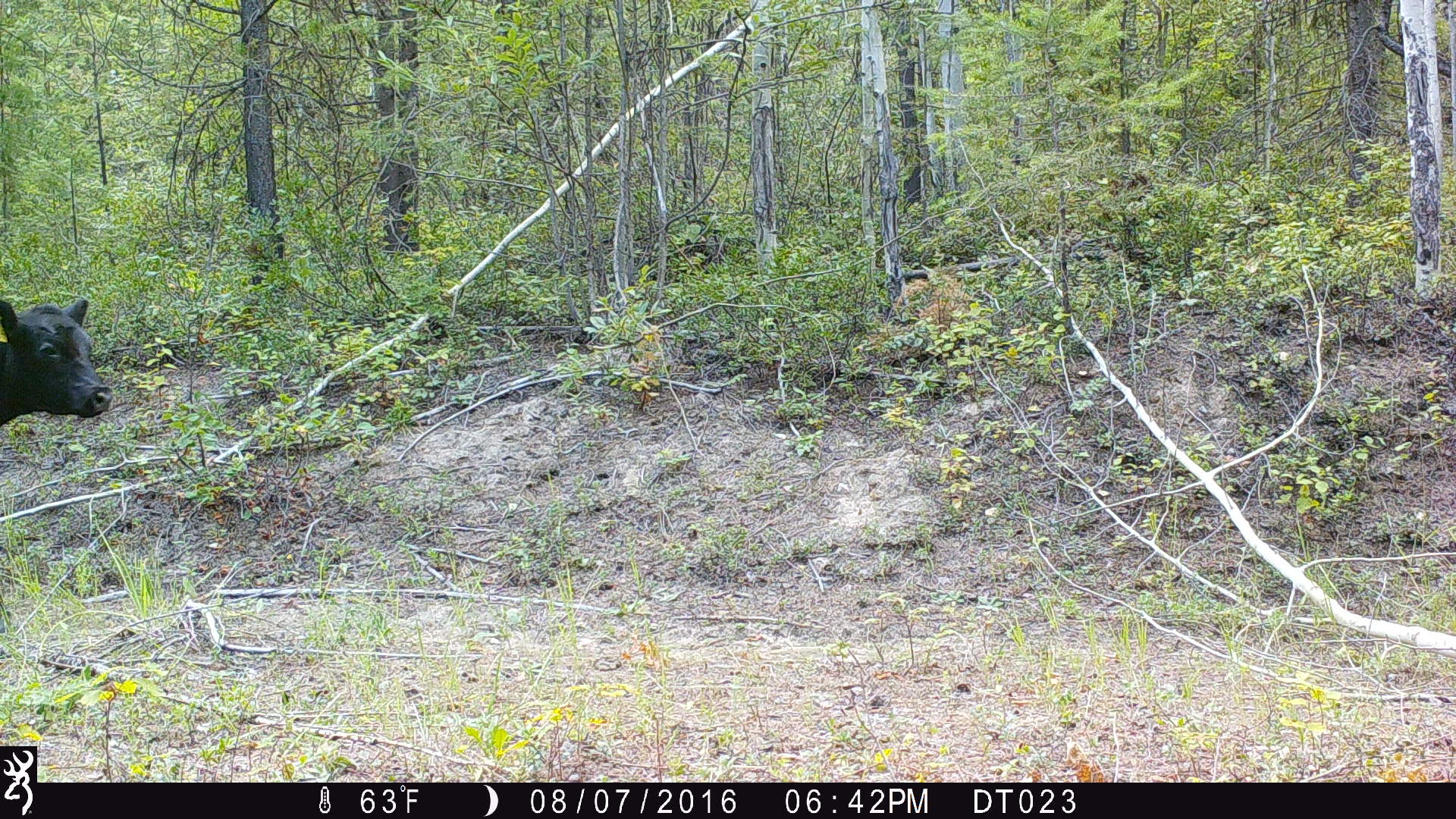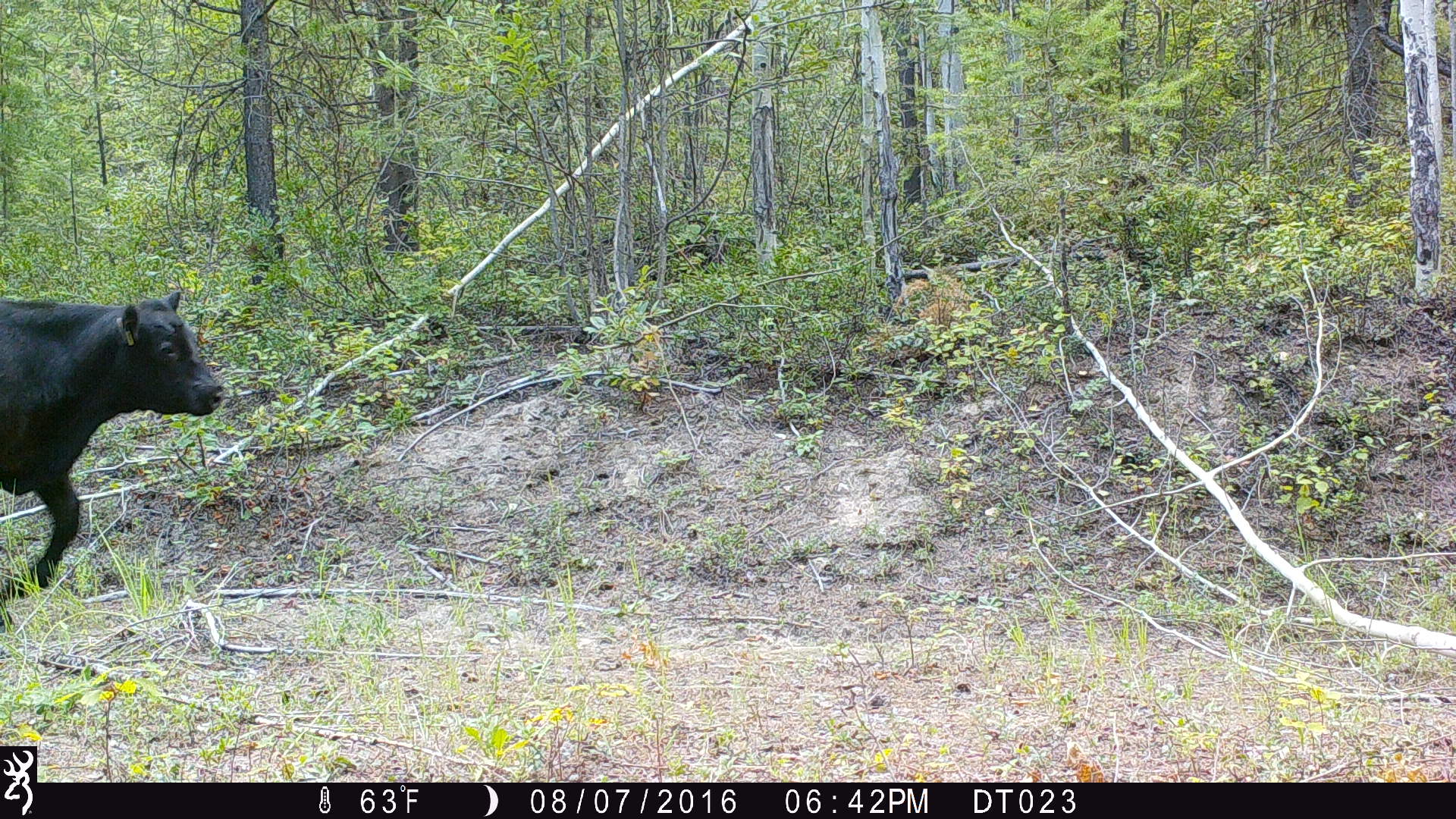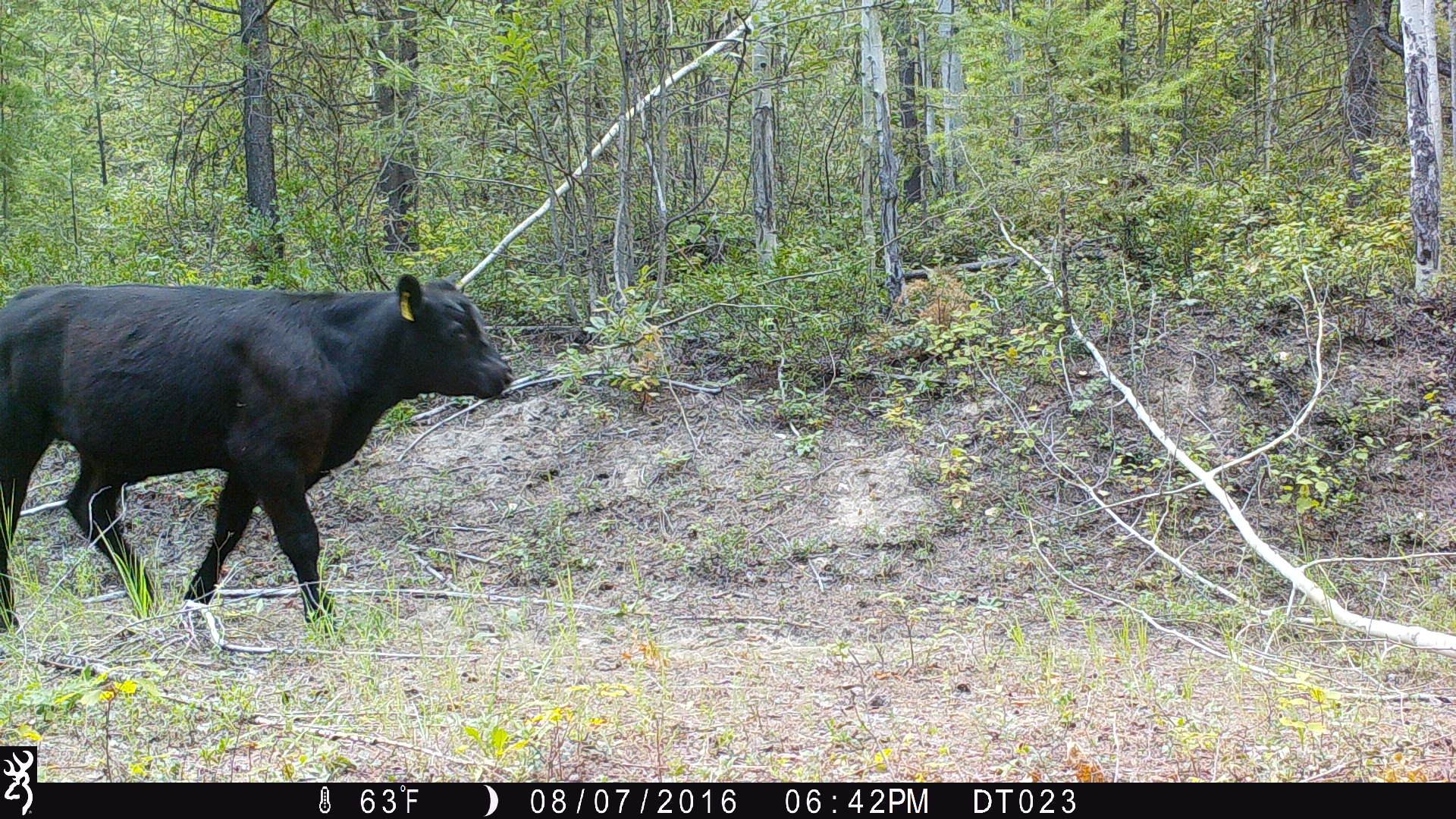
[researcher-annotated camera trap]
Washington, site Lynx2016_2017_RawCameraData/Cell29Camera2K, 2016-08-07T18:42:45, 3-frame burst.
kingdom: Animalia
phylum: Chordata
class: Mammalia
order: Artiodactyla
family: Bovidae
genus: Bos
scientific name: Bos taurus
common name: domestic cattle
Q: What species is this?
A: Domestic cattle (Bos taurus).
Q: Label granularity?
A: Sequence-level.